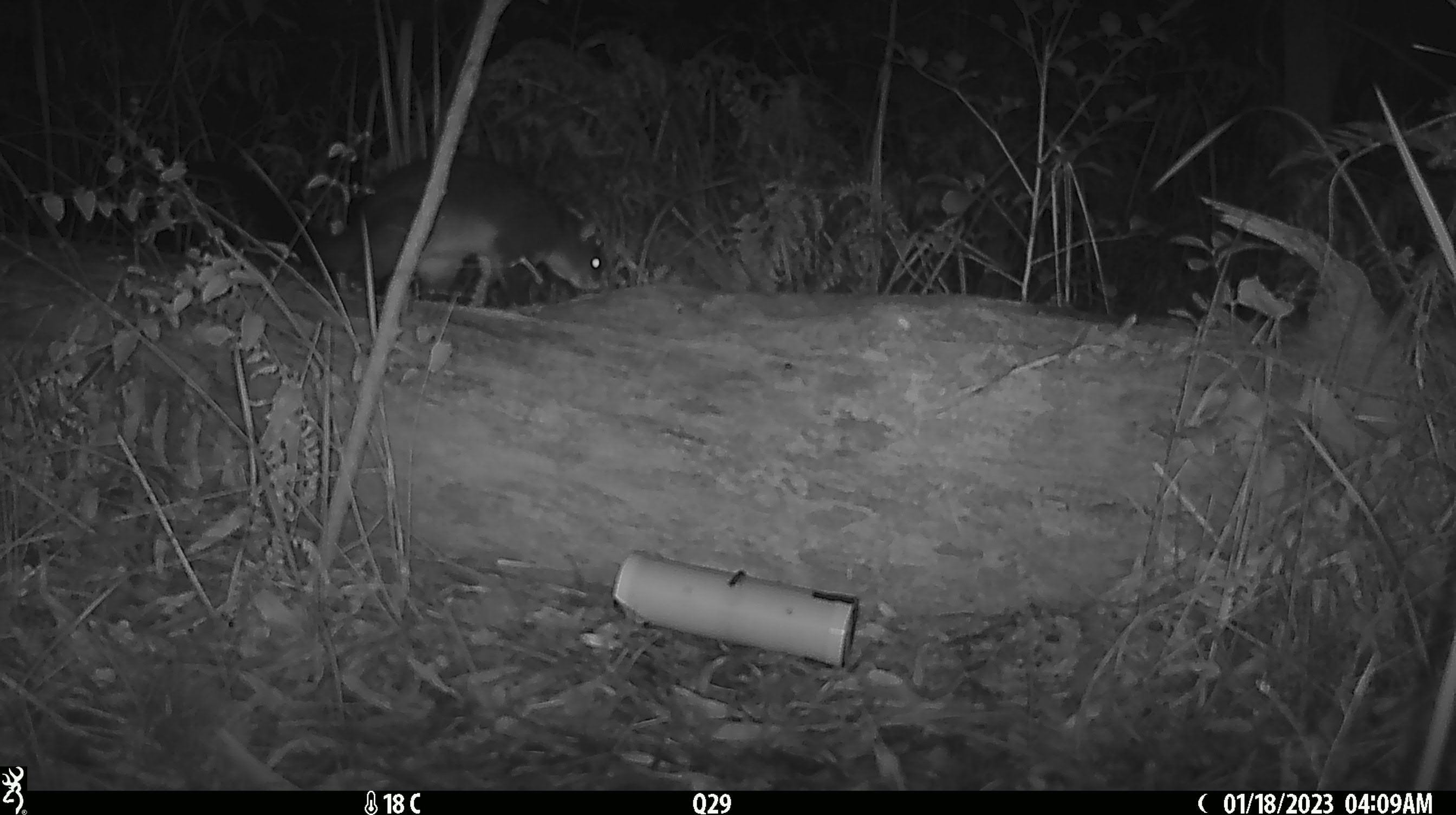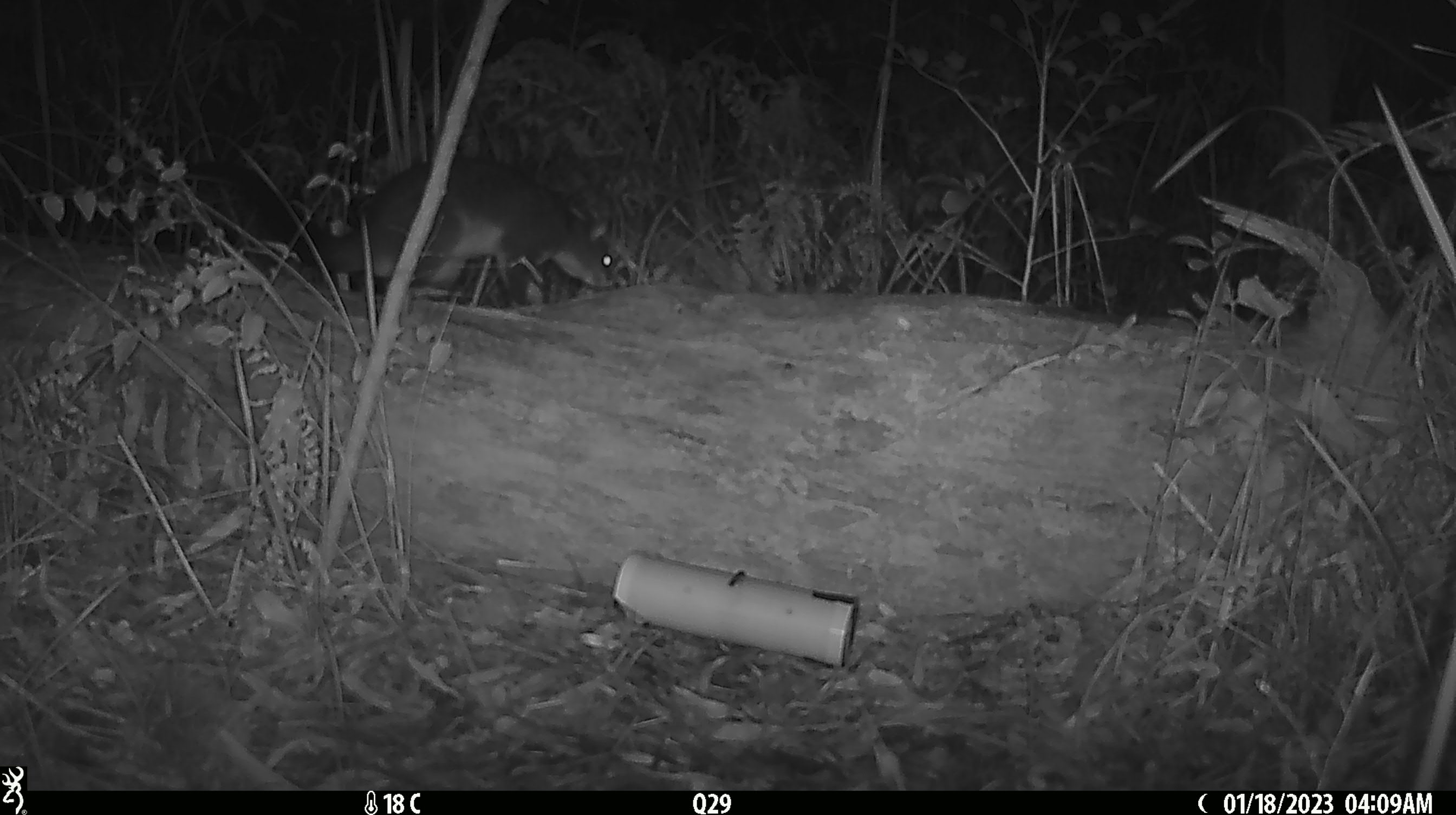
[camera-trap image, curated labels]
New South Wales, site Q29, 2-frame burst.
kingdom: Animalia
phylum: Chordata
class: Mammalia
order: Diprotodontia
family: Phalangeridae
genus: Trichosurus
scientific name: Trichosurus vulpecula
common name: common brushtail possum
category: possum